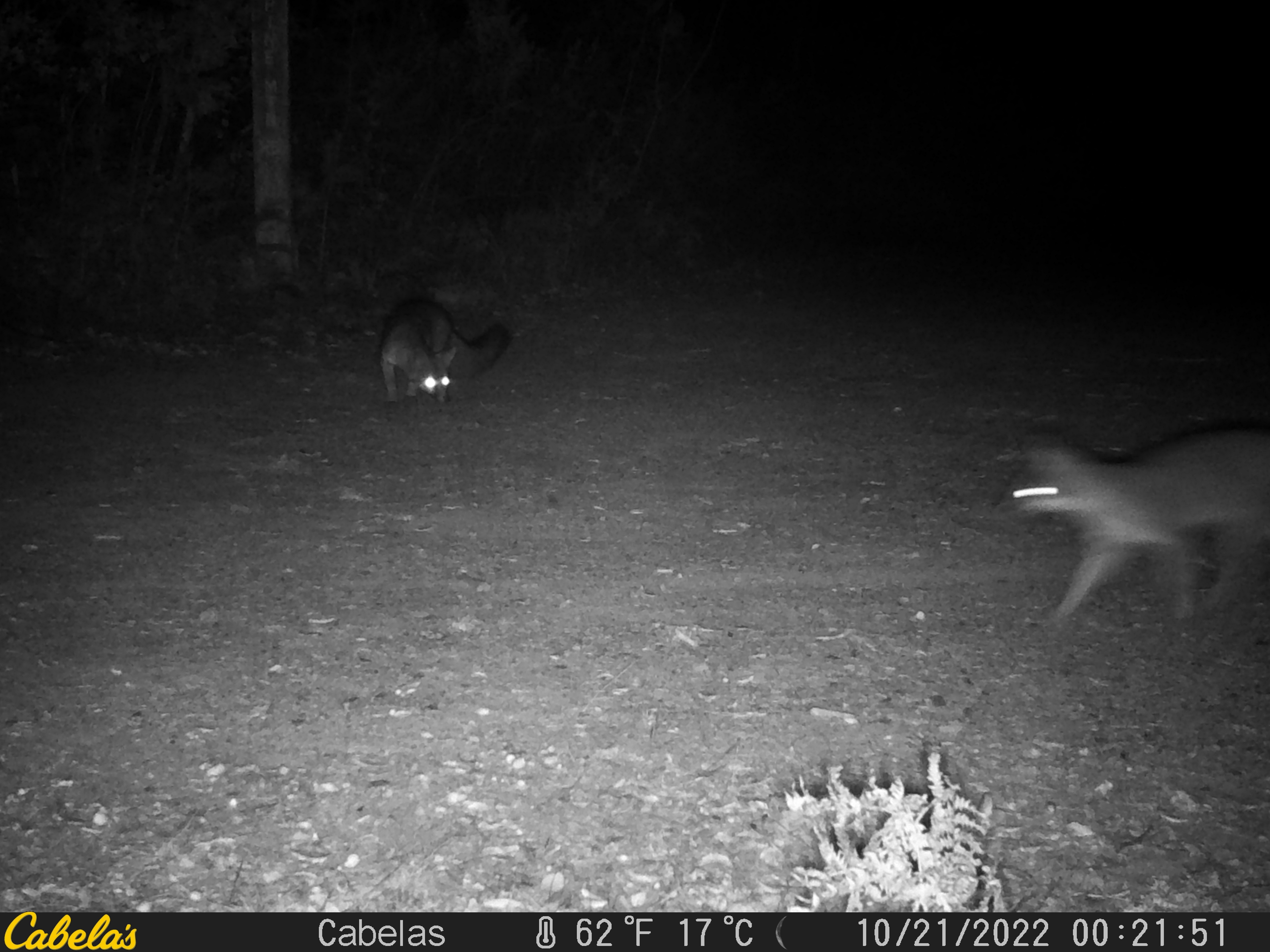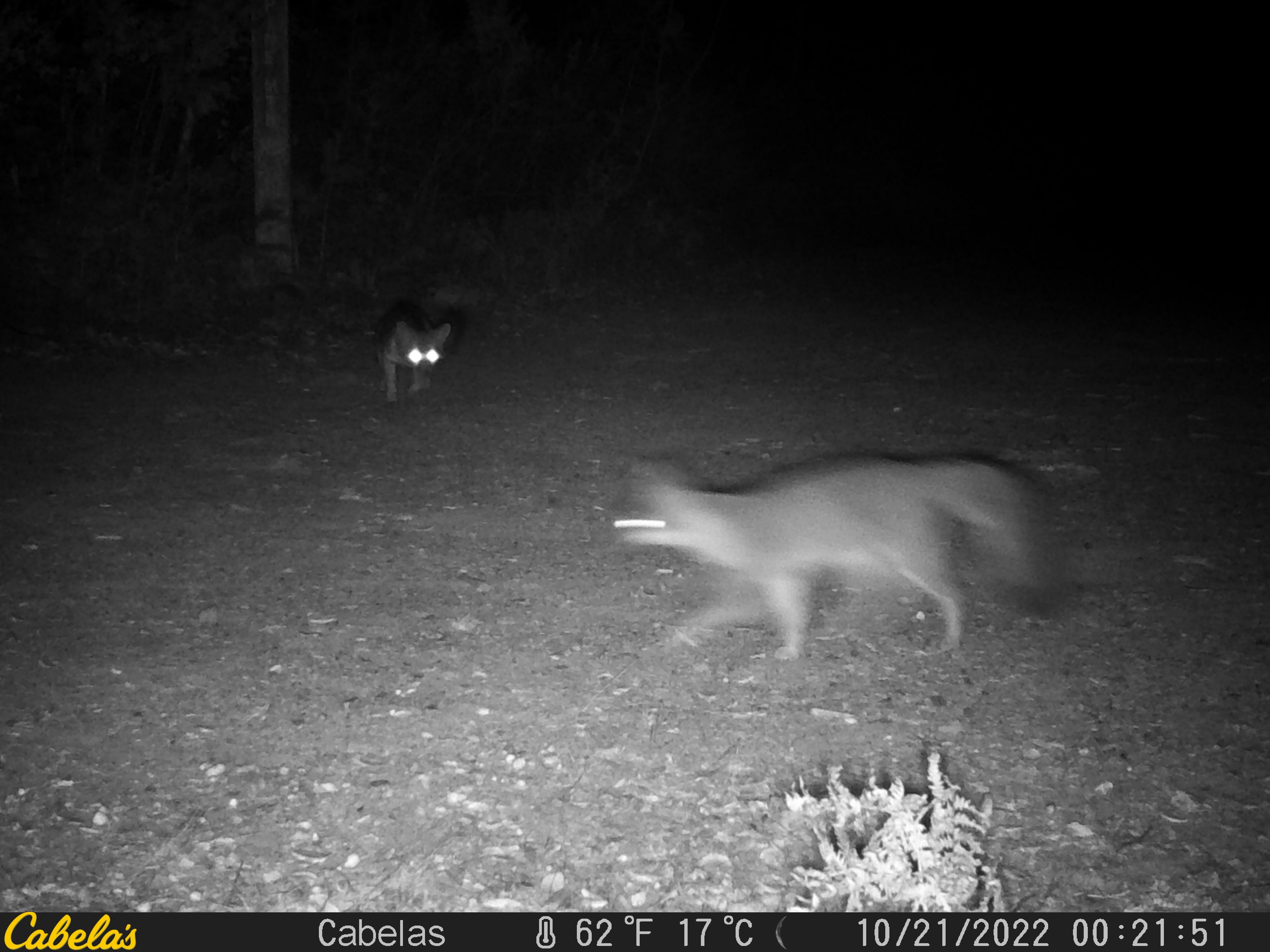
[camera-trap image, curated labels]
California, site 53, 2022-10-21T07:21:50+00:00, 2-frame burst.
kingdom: Animalia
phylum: Chordata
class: Mammalia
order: Carnivora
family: Canidae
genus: Urocyon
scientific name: Urocyon cinereoargenteus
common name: gray fox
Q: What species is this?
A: Gray fox (Urocyon cinereoargenteus).